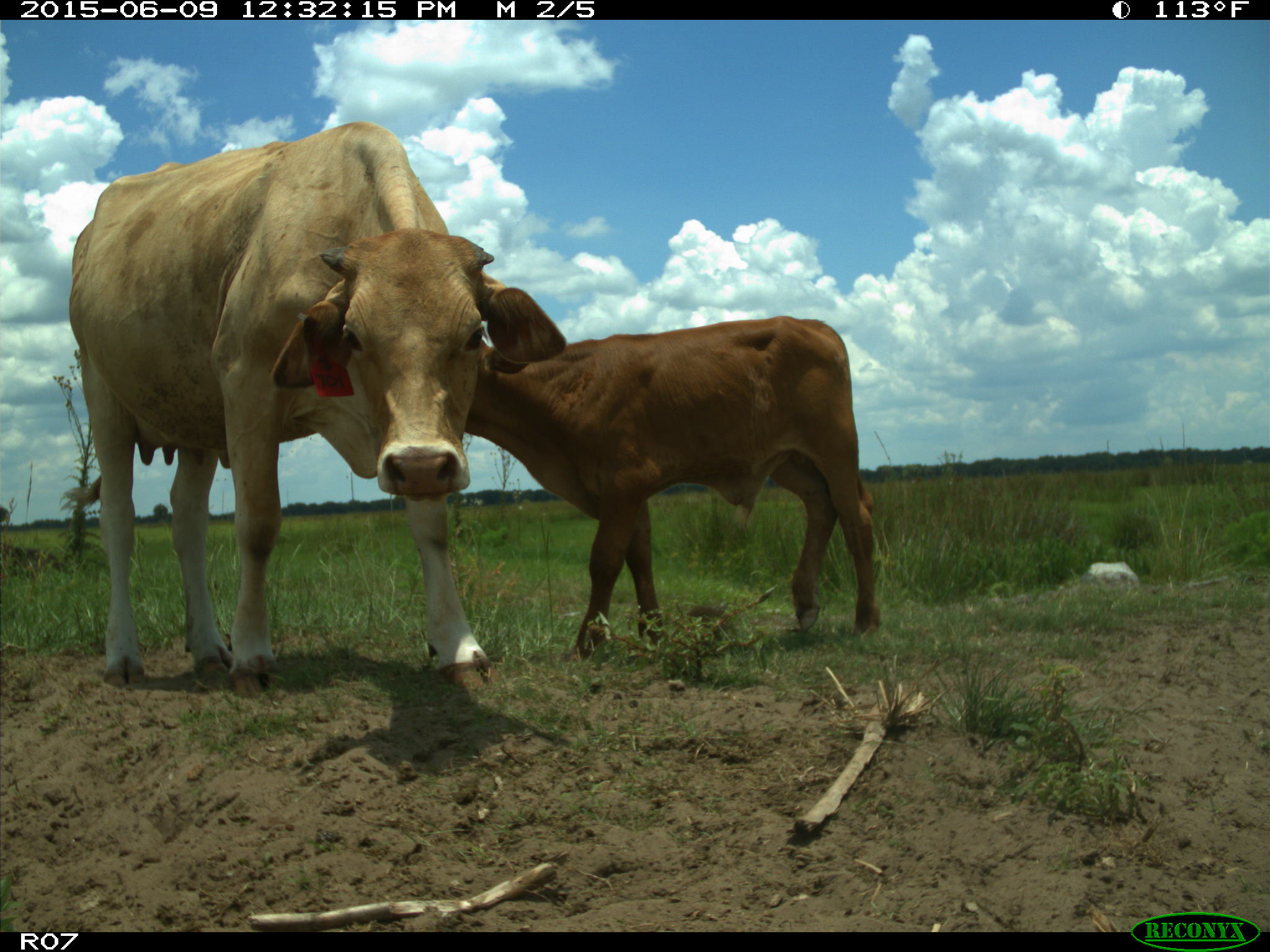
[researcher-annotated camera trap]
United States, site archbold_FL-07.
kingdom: Animalia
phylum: Chordata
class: Mammalia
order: Artiodactyla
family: Bovidae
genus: Bos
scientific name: Bos taurus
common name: domestic cow